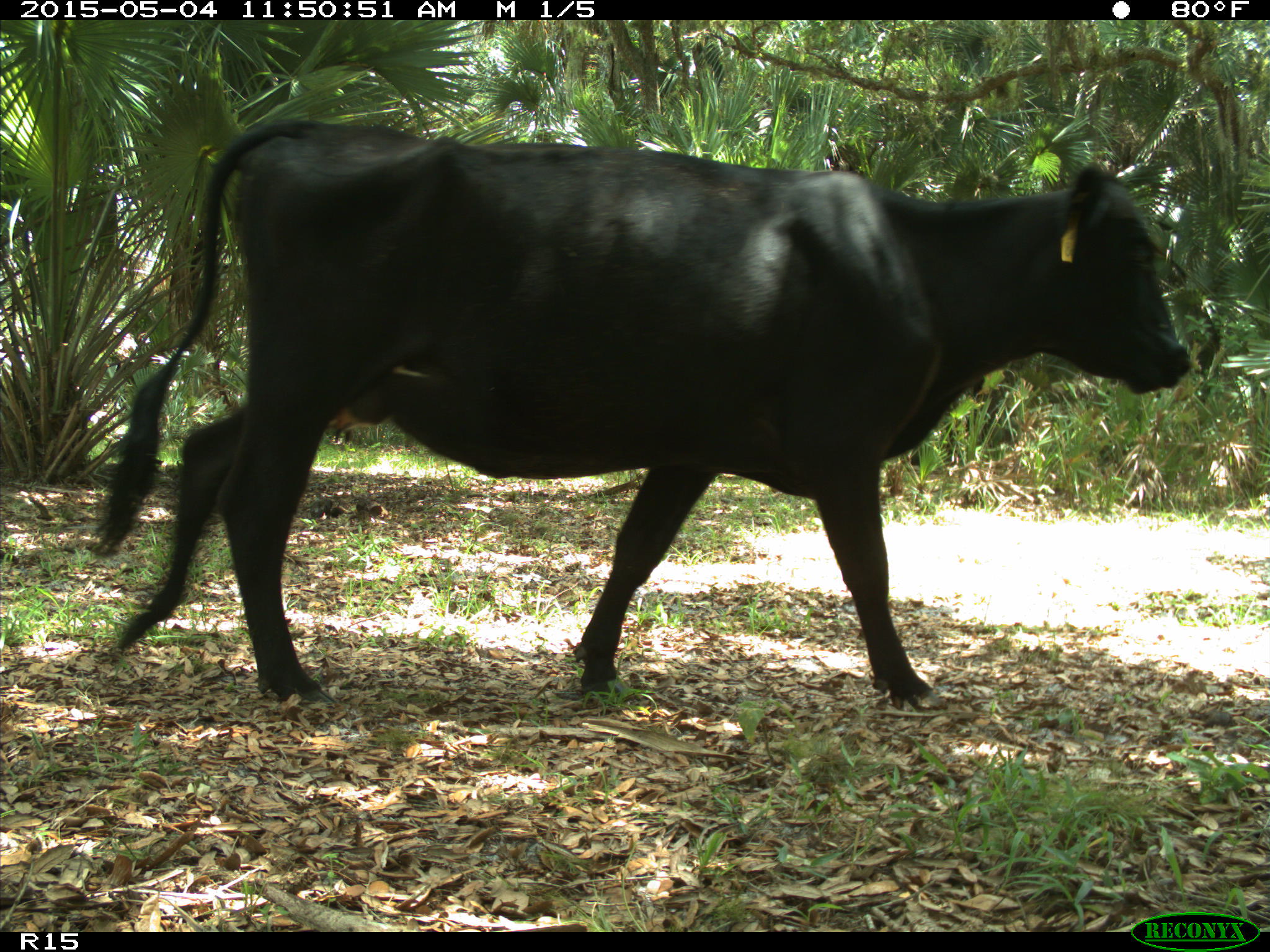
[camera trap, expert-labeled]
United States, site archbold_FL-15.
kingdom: Animalia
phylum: Chordata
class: Mammalia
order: Artiodactyla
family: Bovidae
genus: Bos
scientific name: Bos taurus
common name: domestic cow